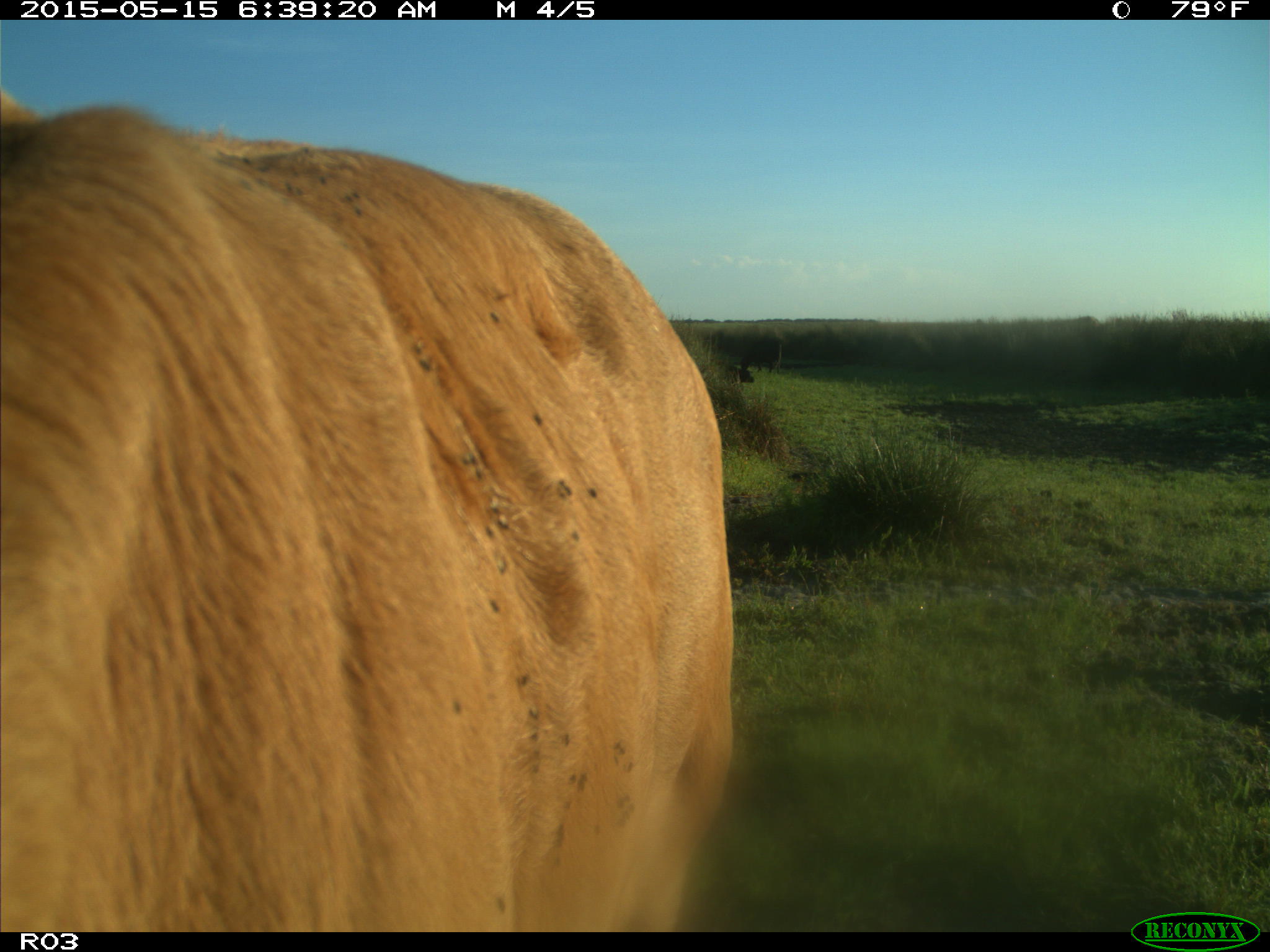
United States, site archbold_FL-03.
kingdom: Animalia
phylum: Chordata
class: Mammalia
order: Artiodactyla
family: Bovidae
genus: Bos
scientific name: Bos taurus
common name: domestic cow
Bos taurus (domestic cow).